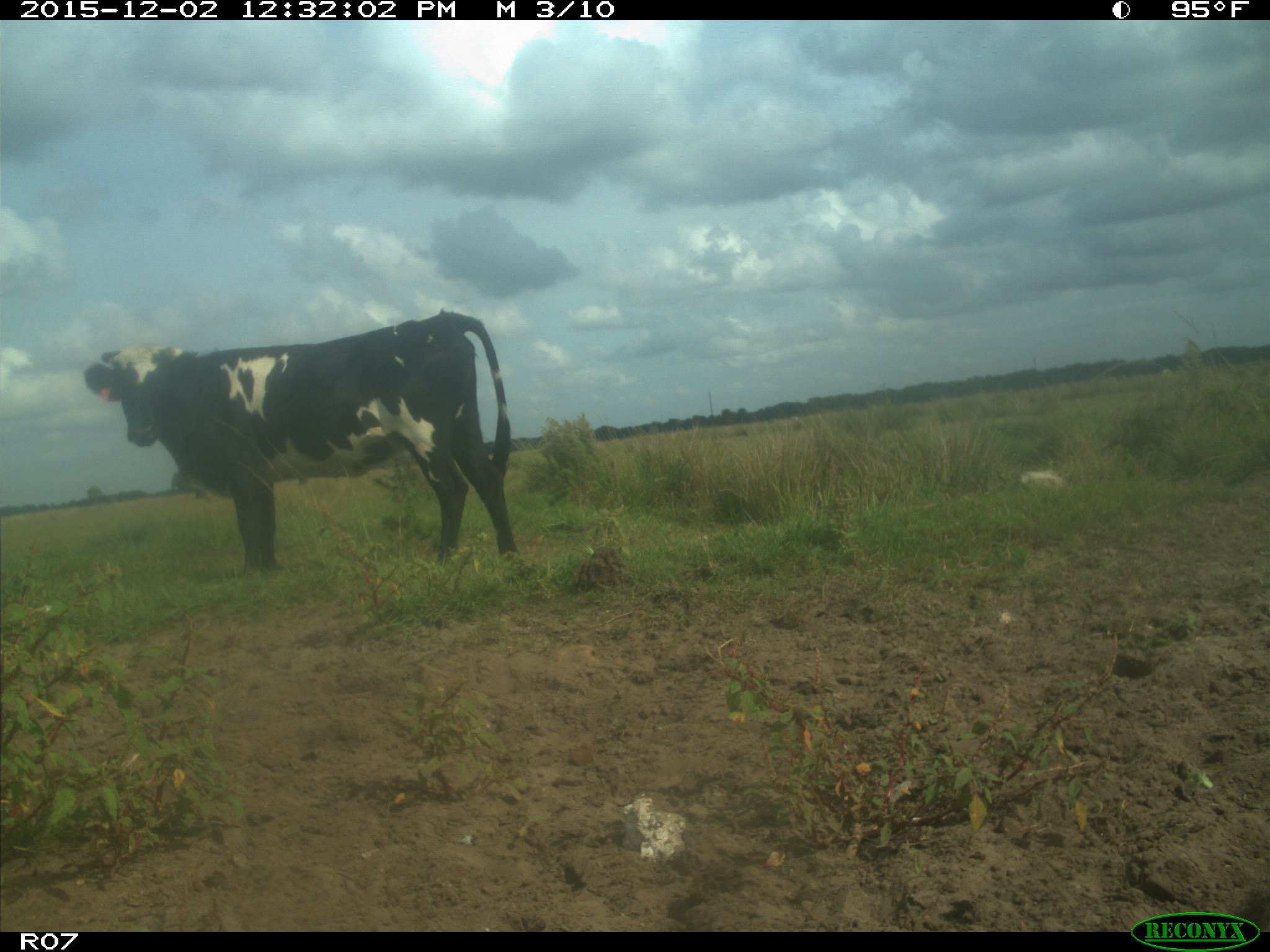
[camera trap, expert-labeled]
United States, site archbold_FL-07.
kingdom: Animalia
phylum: Chordata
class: Mammalia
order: Artiodactyla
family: Bovidae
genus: Bos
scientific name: Bos taurus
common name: domestic cow